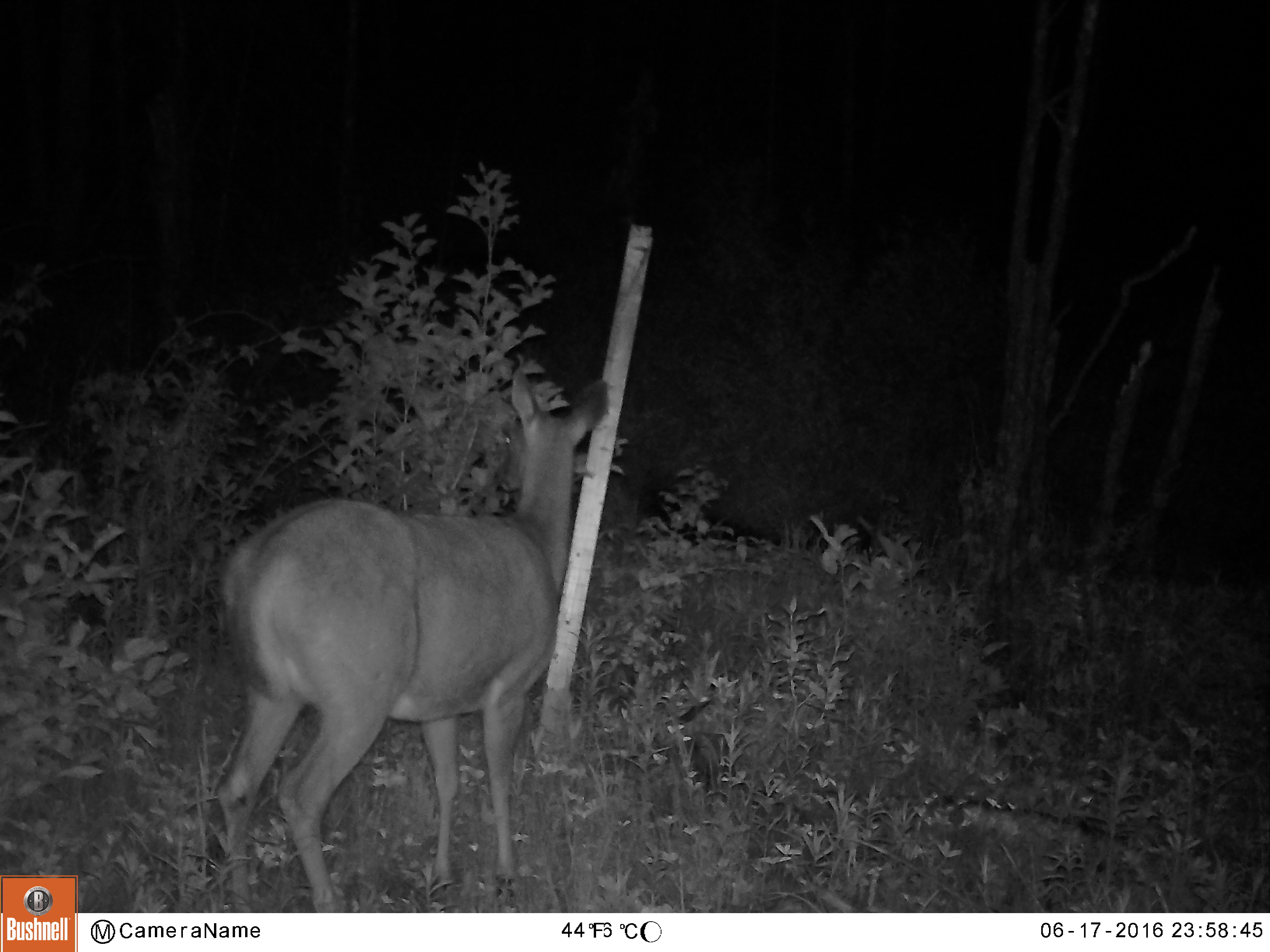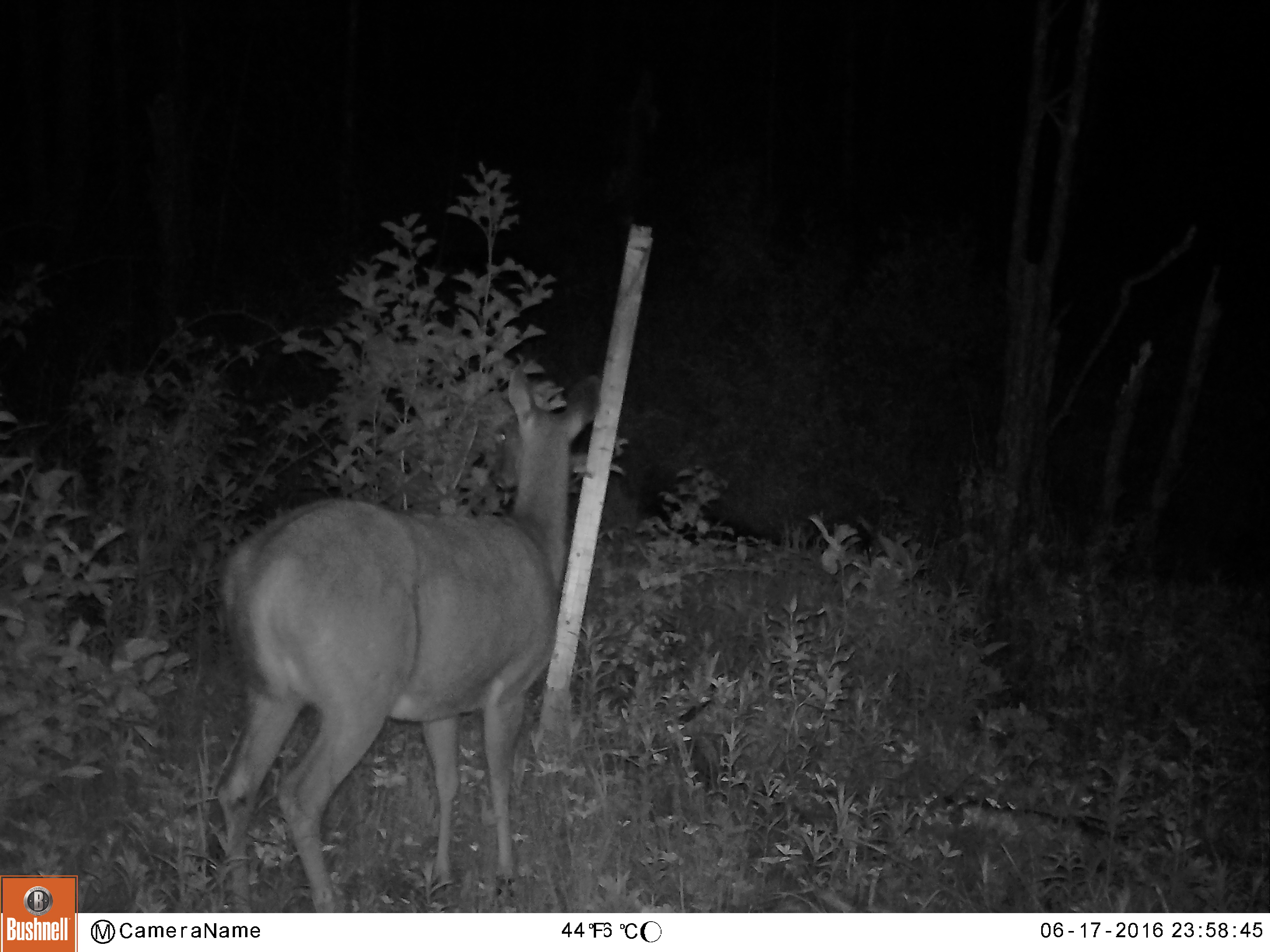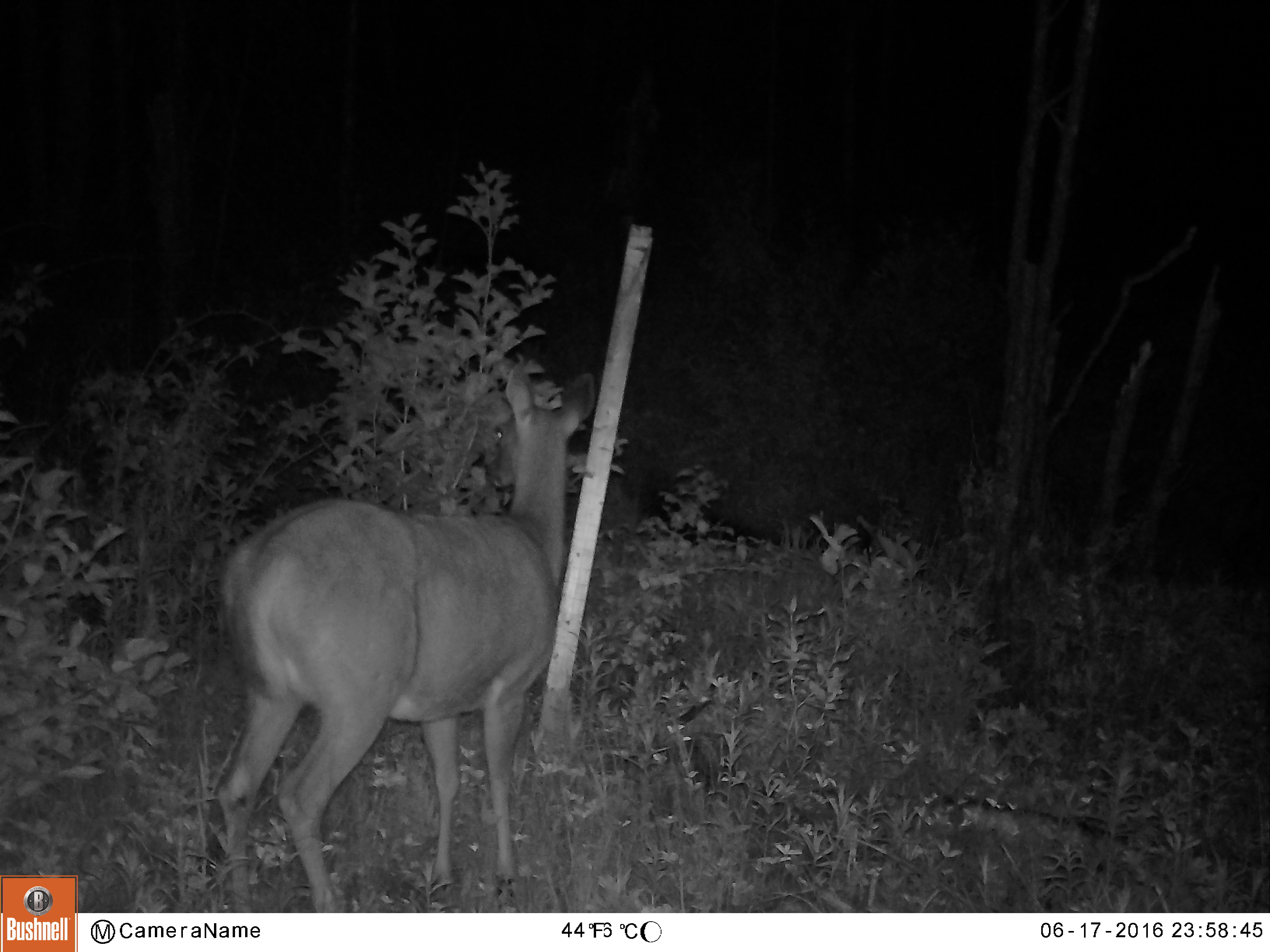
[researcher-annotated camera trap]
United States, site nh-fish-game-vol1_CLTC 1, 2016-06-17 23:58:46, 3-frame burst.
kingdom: Animalia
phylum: Chordata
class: Mammalia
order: Artiodactyla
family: Cervidae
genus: Odocoileus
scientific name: Odocoileus virginianus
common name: white-tailed deer